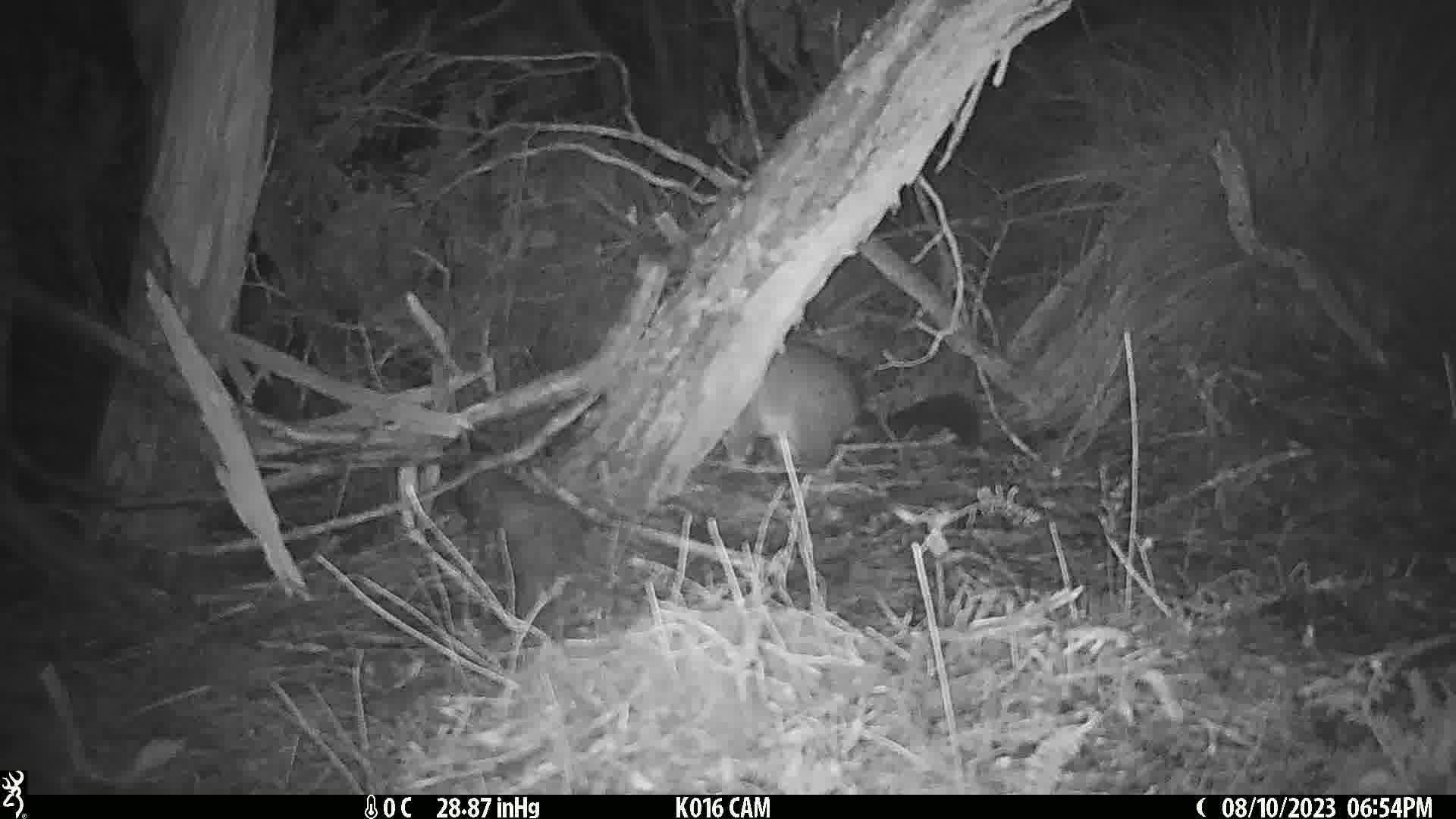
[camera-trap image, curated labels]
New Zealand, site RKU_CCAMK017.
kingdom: Animalia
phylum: Chordata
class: Mammalia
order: Diprotodontia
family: Phalangeridae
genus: Trichosurus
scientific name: Trichosurus vulpecula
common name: common brushtail possum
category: possum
Possum (common brushtail possum) (Trichosurus vulpecula).